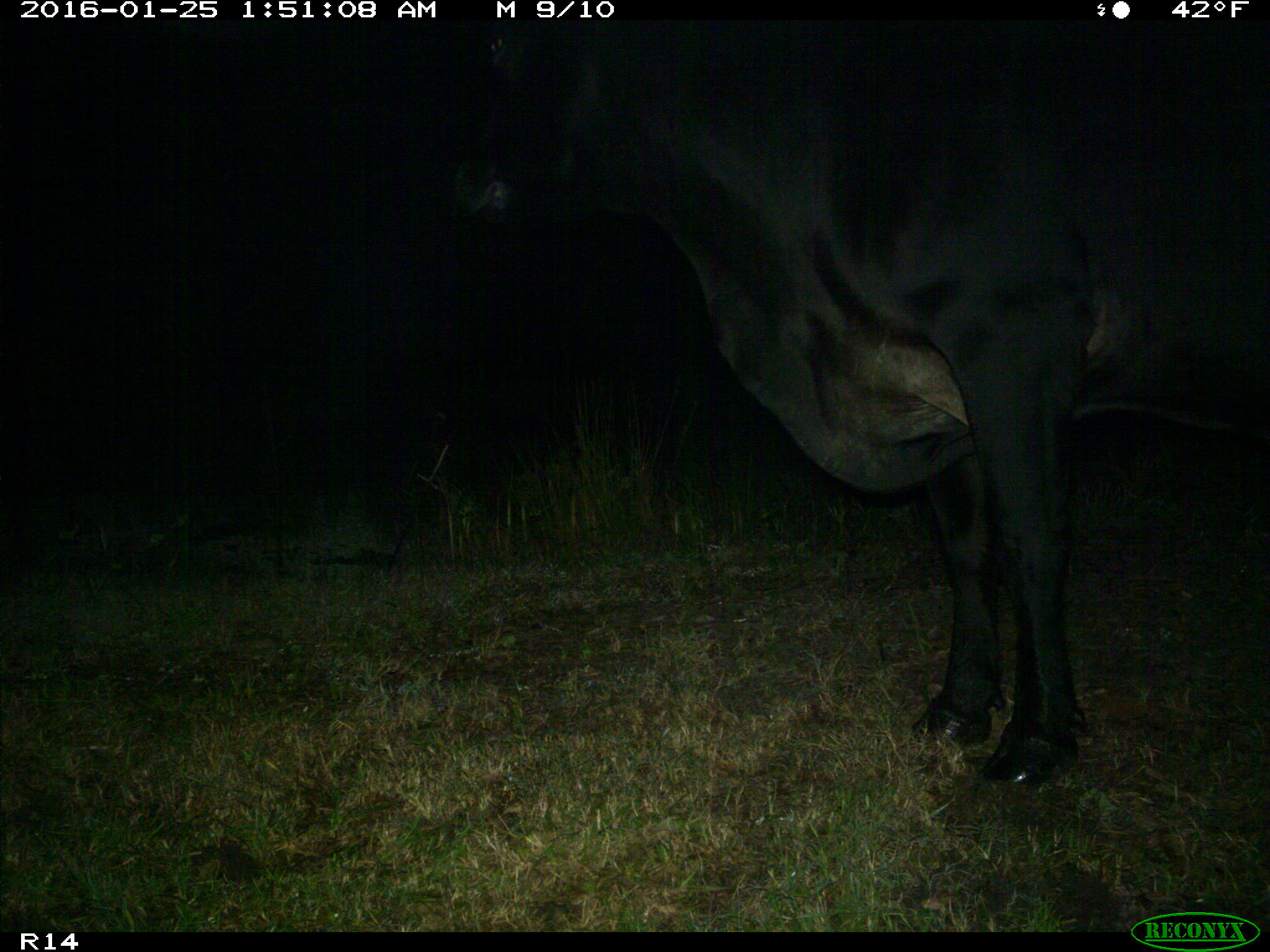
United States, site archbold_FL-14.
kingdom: Animalia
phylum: Chordata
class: Mammalia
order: Artiodactyla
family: Bovidae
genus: Bos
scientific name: Bos taurus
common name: domestic cow